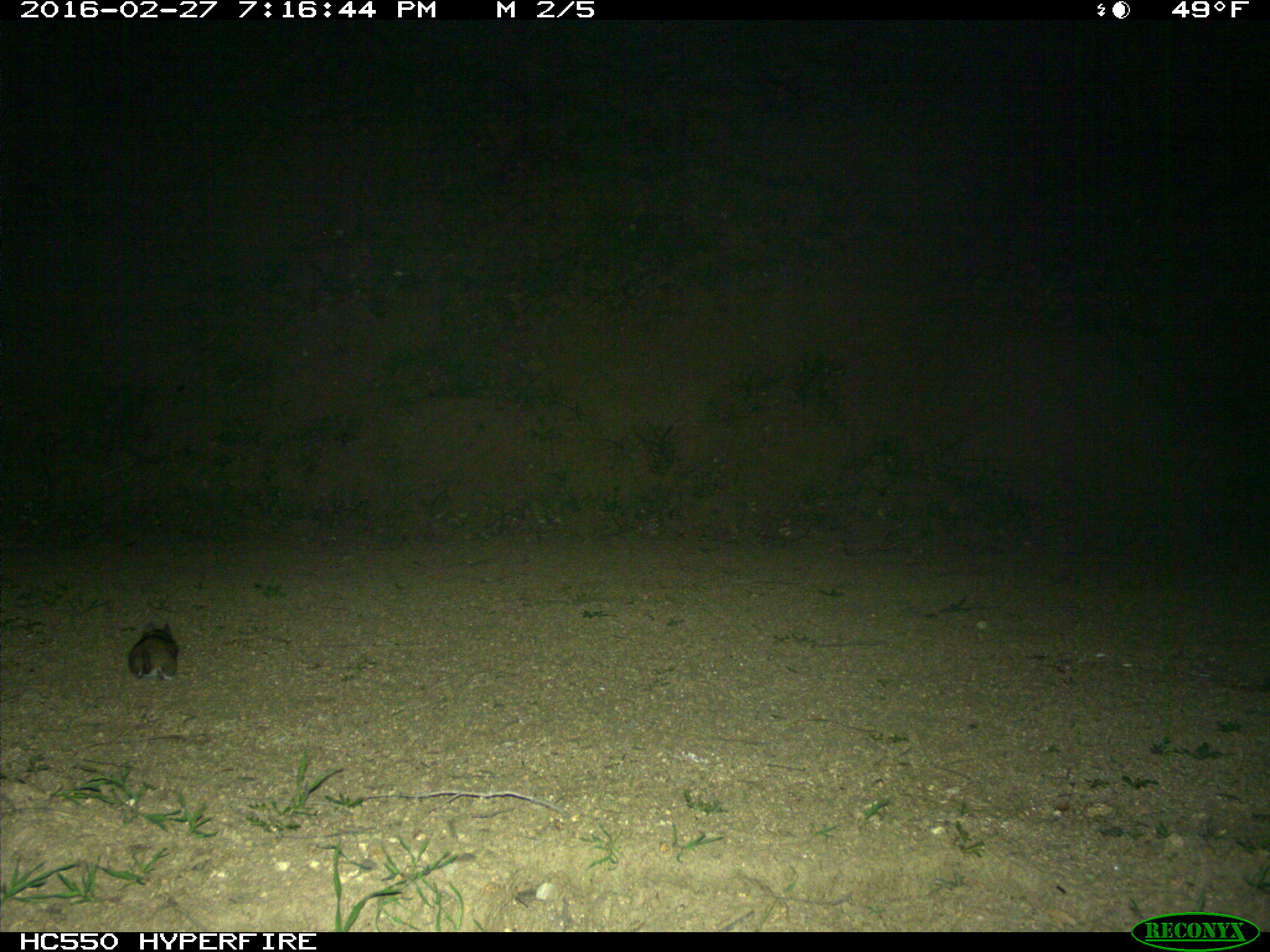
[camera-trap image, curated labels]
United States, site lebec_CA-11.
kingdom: Animalia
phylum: Chordata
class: Mammalia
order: Rodentia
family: Cricetidae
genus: Neotoma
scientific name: Neotoma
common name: pack rat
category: unidentified pack rat